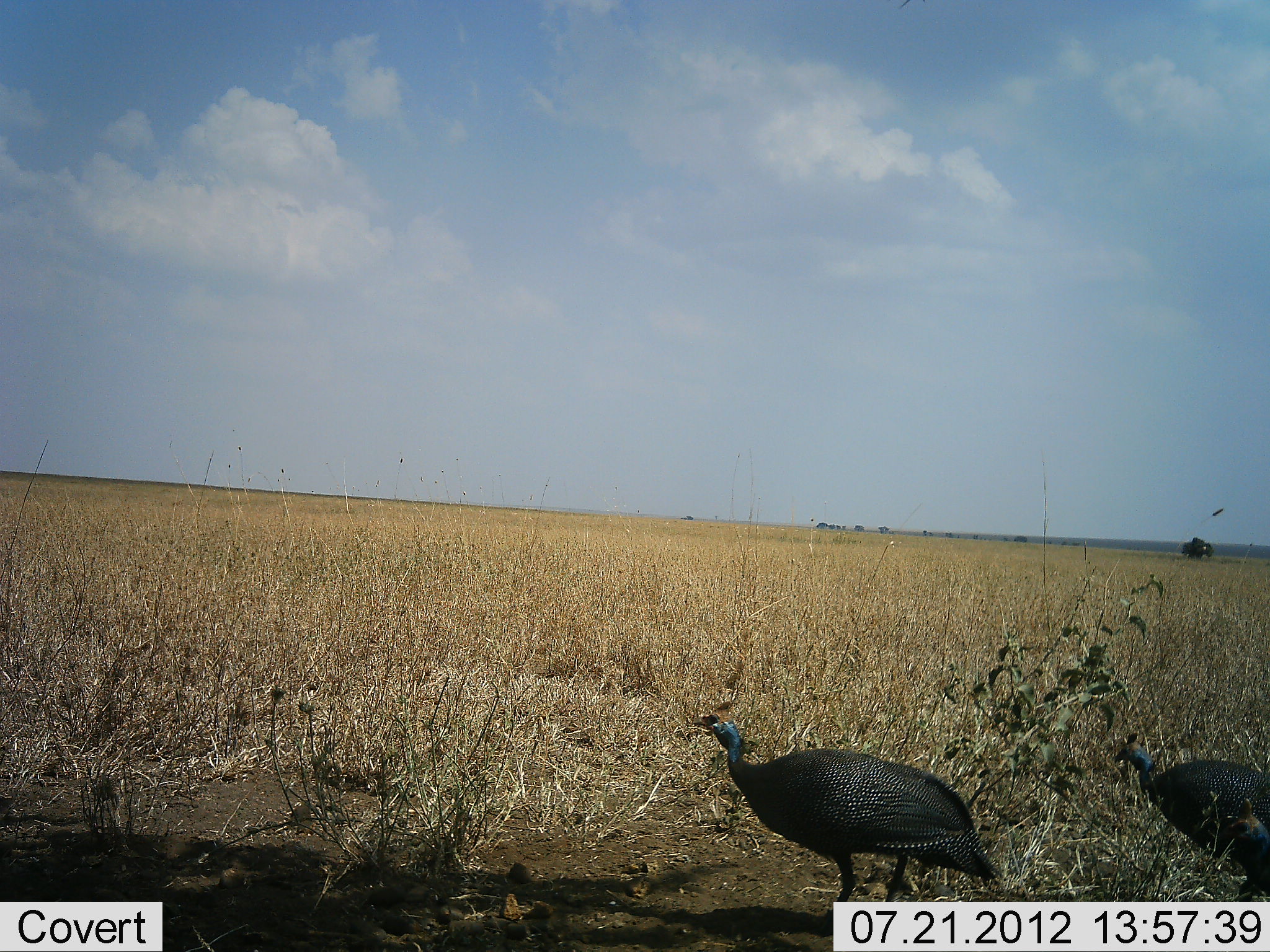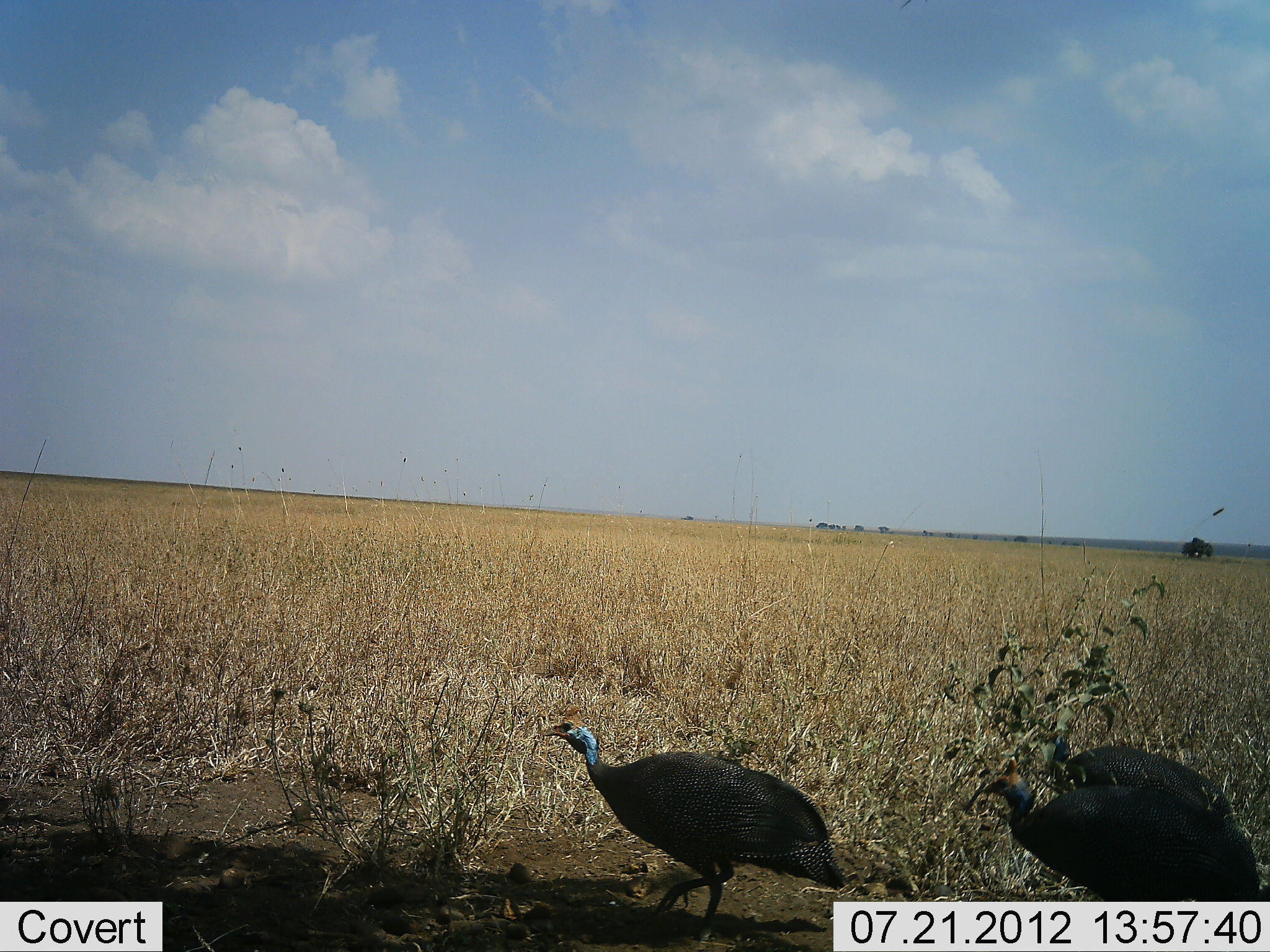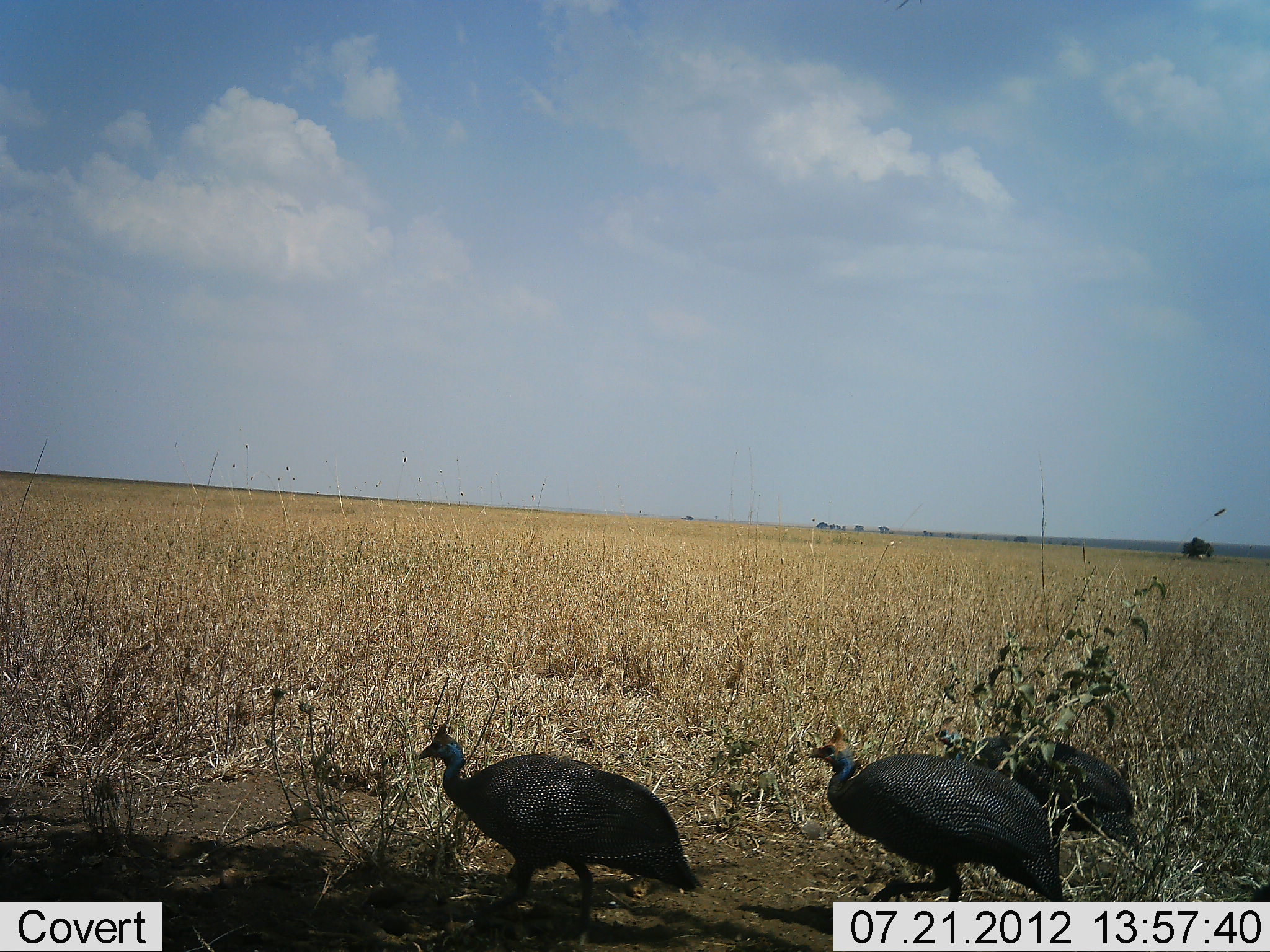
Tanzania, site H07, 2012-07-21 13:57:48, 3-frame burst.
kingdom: Animalia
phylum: Chordata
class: Aves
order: Galliformes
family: Numididae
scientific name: Numididae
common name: guinea fowl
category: guineafowl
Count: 3.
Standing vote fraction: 0%.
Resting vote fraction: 0%.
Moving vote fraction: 100%.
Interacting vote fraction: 0%.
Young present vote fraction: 0%.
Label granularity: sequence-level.